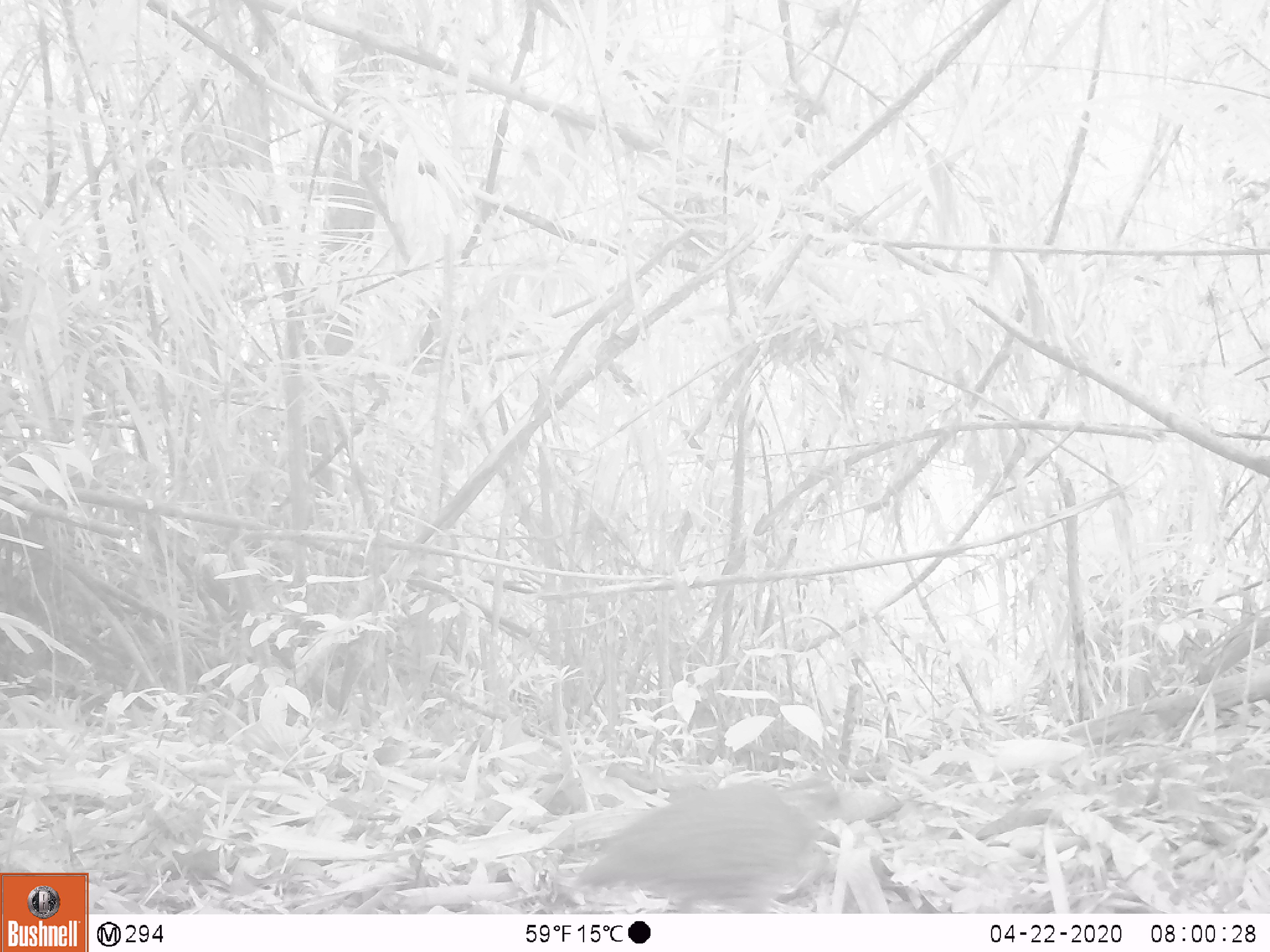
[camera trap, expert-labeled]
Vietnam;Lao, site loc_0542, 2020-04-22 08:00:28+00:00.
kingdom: Animalia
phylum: Chordata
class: Aves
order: Galliformes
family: Phasianidae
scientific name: Phasianidae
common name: partridge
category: unidentified partridge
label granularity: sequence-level